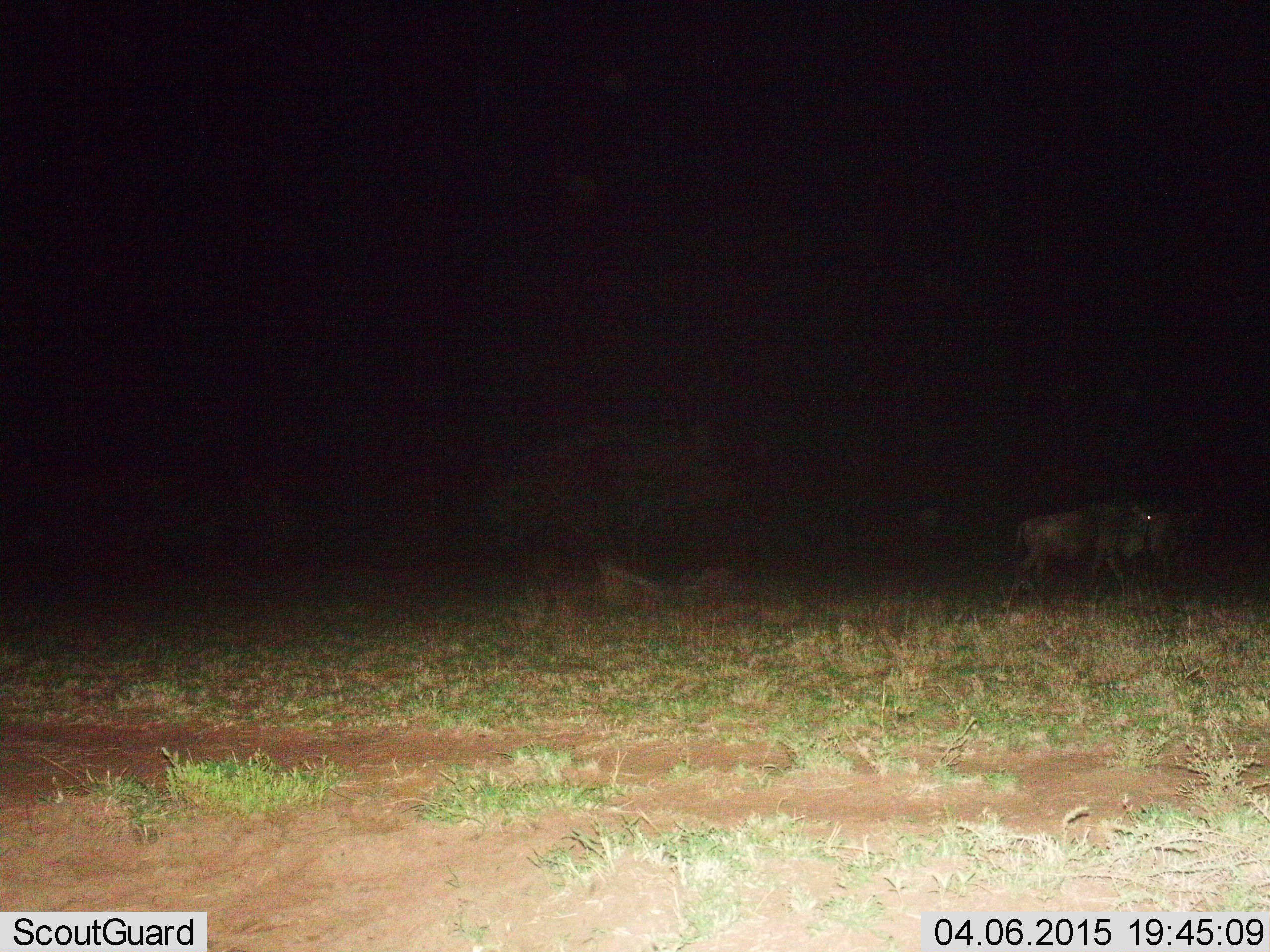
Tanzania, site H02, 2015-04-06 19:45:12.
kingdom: Animalia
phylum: Chordata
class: Mammalia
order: Artiodactyla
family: Bovidae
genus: Connochaetes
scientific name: Connochaetes taurinus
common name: blue wildebeest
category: wildebeest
Wildebeest (blue wildebeest) (Connochaetes taurinus), count 1. Behavior (volunteer vote fractions): standing 20%, resting 0%, moving 80%, interacting 0%. Young present (vote fraction): 0%. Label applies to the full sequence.